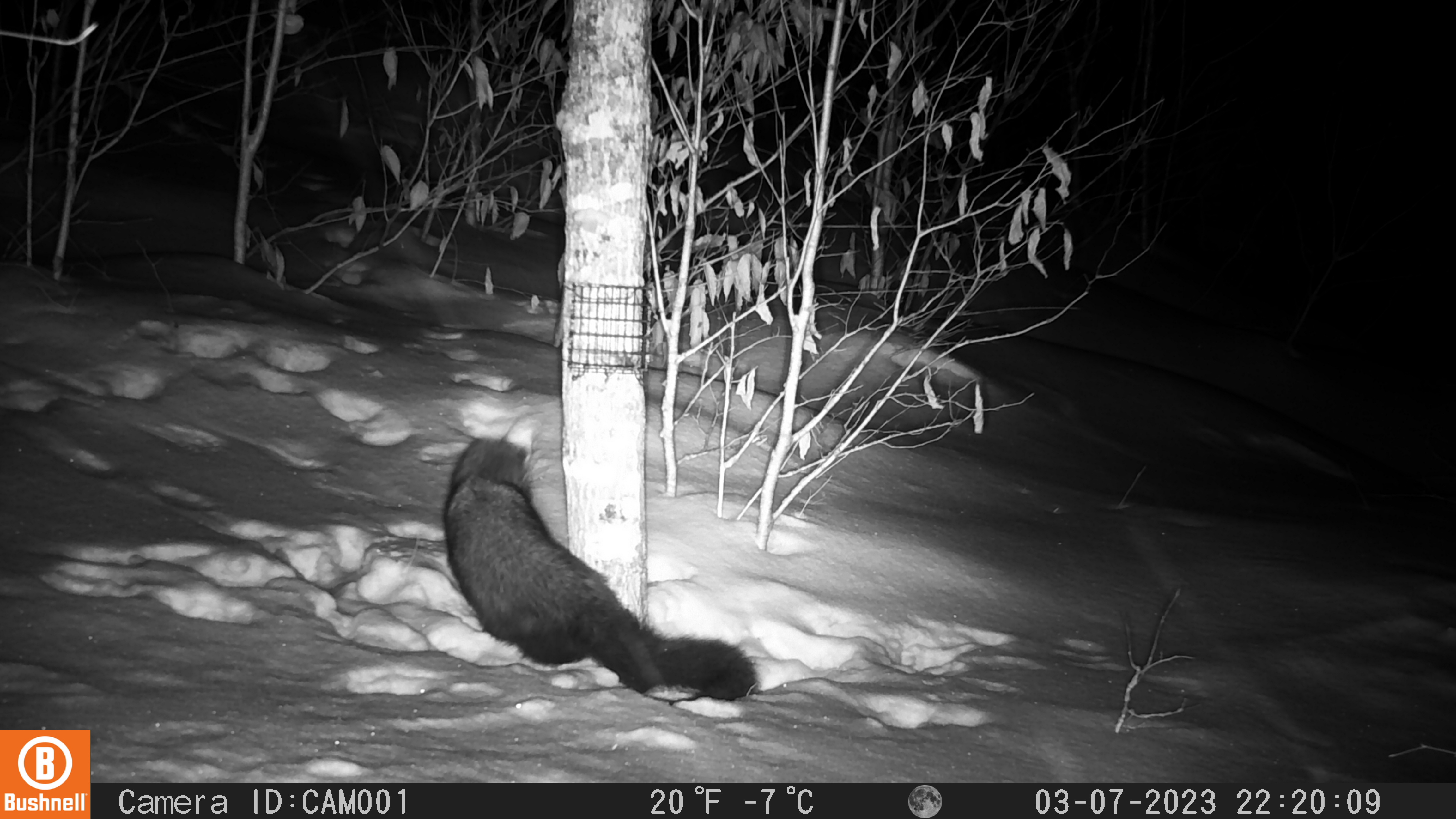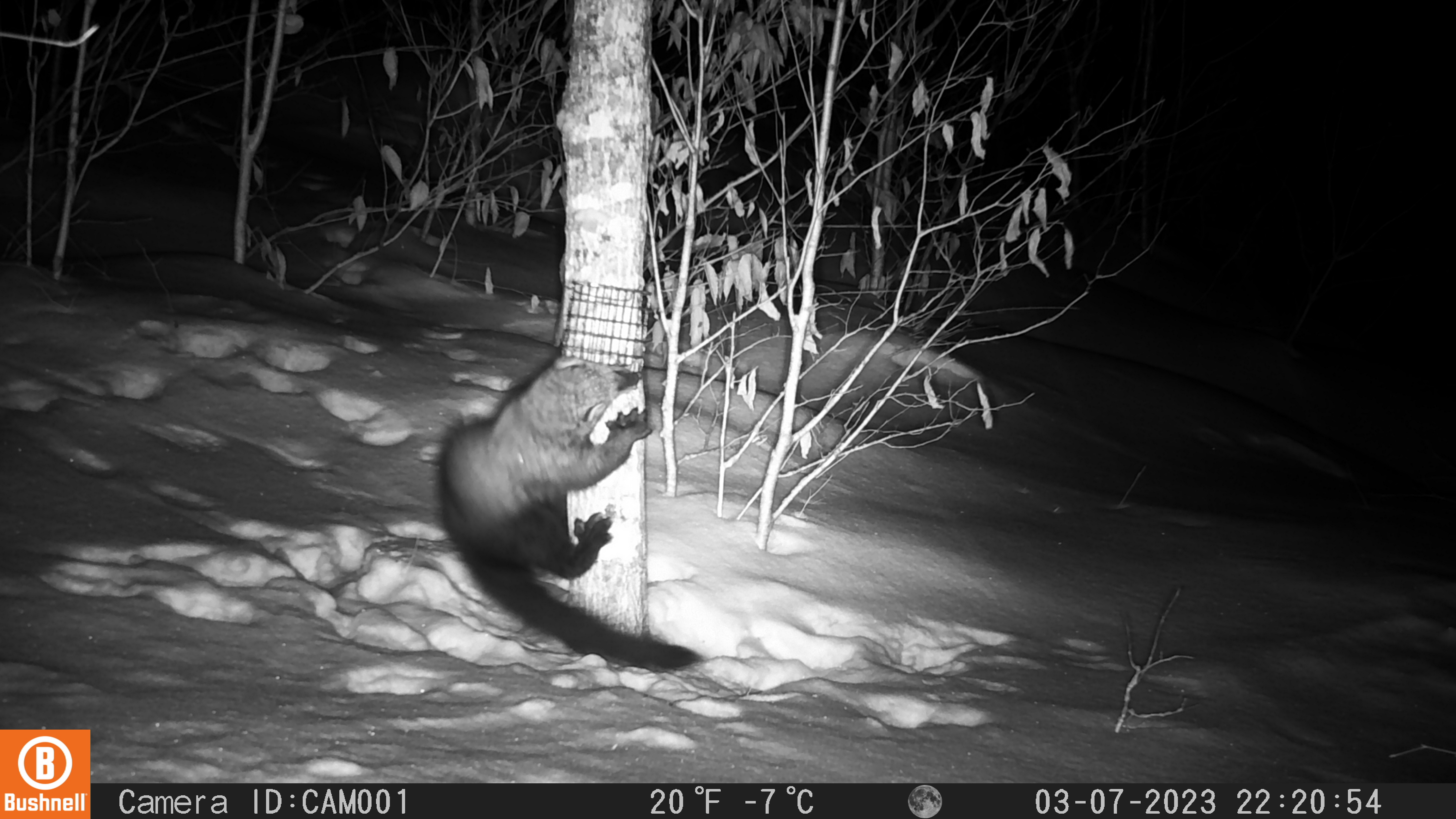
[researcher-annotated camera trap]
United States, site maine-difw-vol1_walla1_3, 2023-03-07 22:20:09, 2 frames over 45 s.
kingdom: Animalia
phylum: Chordata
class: Mammalia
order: Carnivora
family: Mustelidae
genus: Pekania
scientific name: Pekania pennanti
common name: fisher